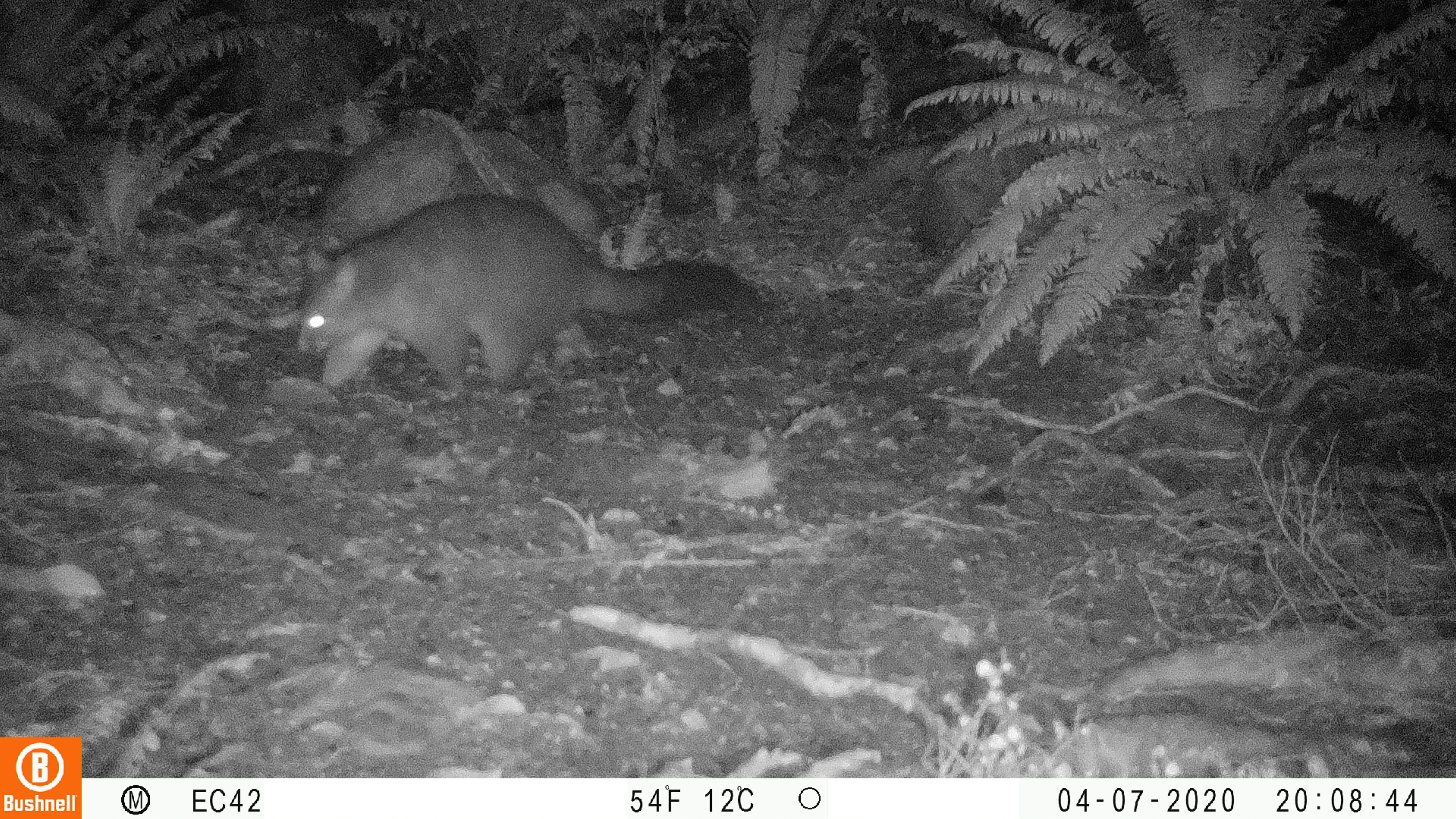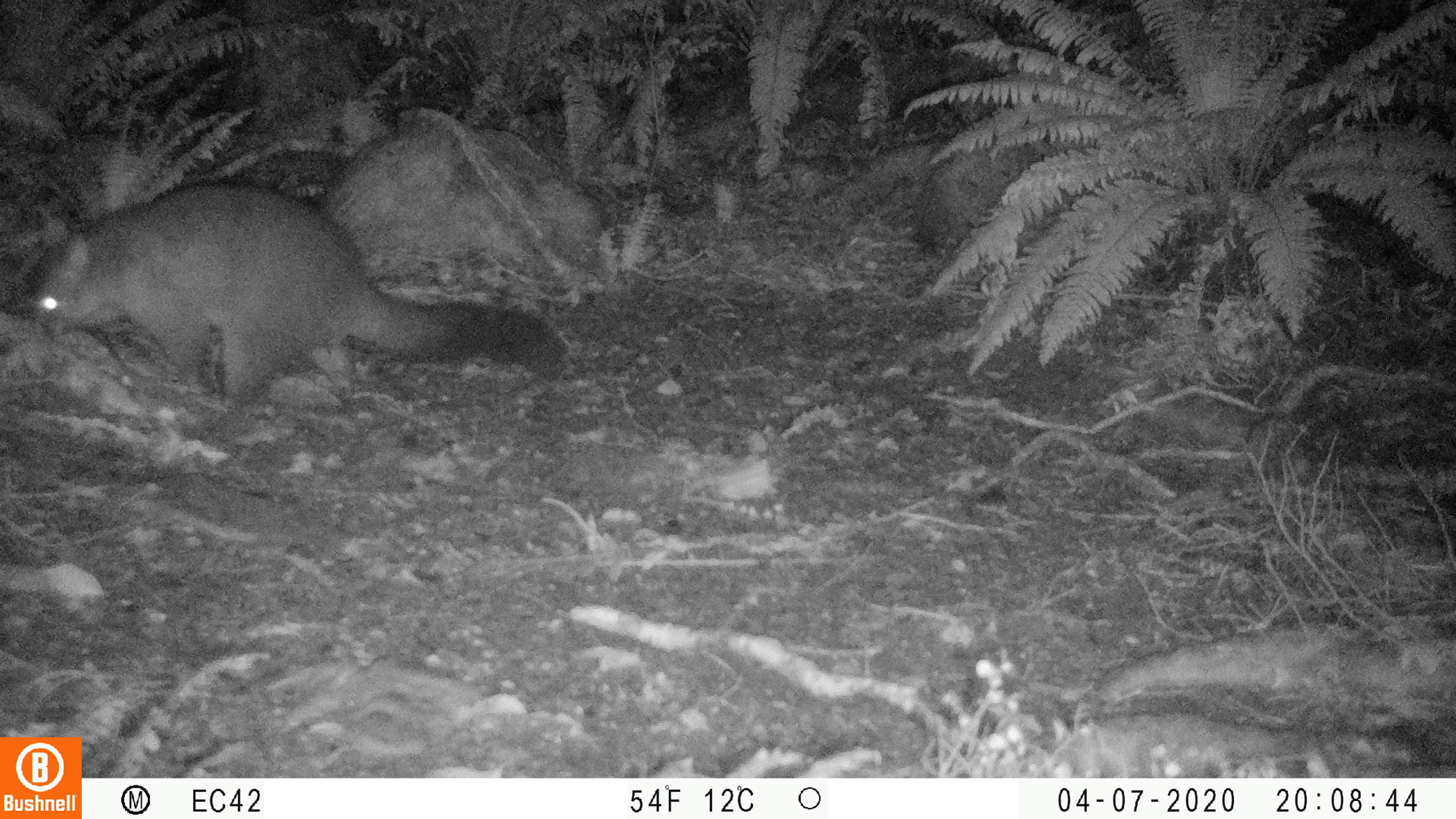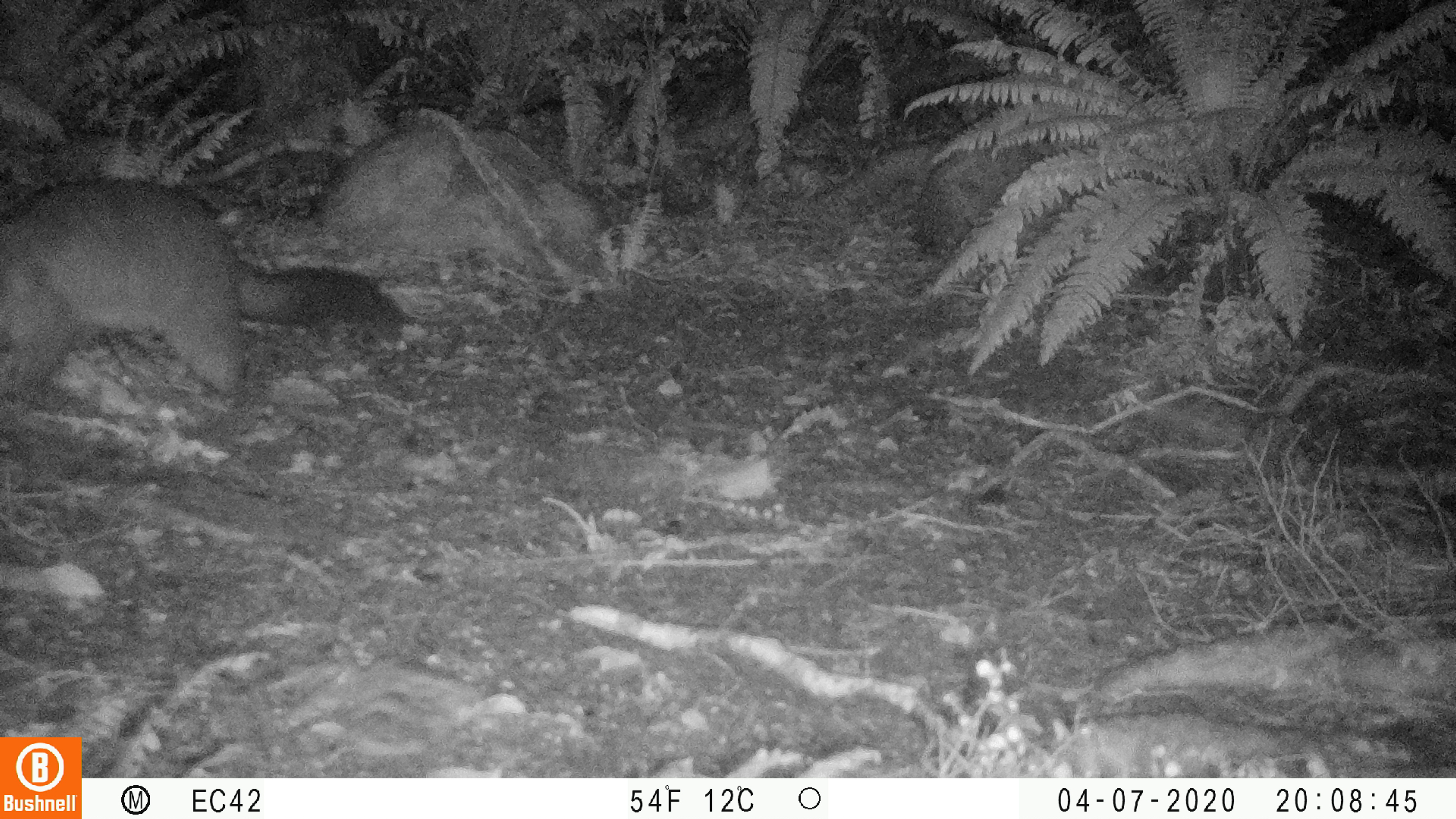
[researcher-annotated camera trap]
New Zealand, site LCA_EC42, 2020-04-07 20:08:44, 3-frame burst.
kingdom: Animalia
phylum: Chordata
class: Mammalia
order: Diprotodontia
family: Phalangeridae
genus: Trichosurus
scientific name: Trichosurus vulpecula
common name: common brushtail possum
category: possum